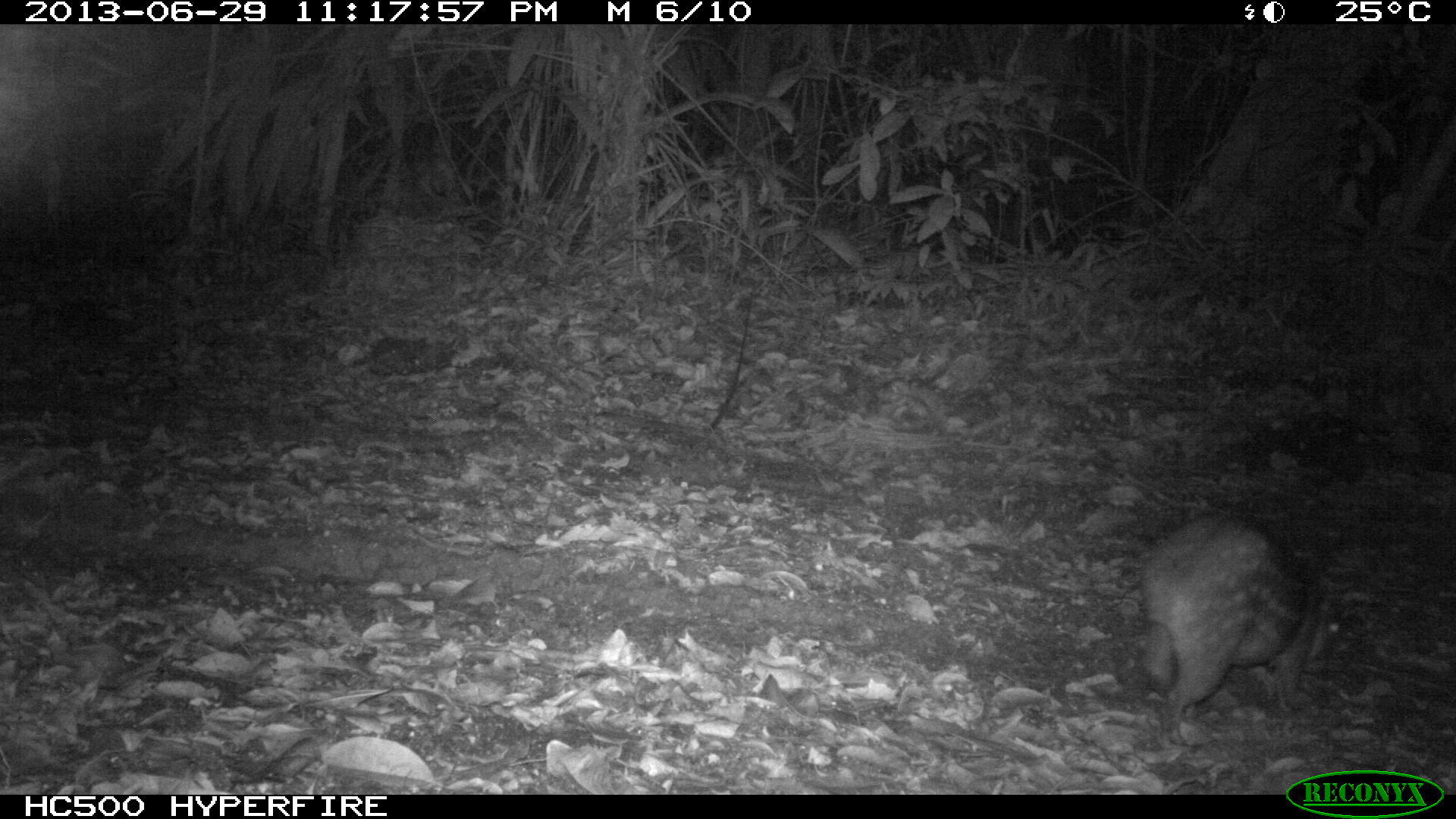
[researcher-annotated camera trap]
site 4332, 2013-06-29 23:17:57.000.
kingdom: Animalia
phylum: Chordata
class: Mammalia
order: Rodentia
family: Cuniculidae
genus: Cuniculus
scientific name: Cuniculus paca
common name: lowland paca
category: agouti paca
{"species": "agouti paca (lowland paca) (Cuniculus paca)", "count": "1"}